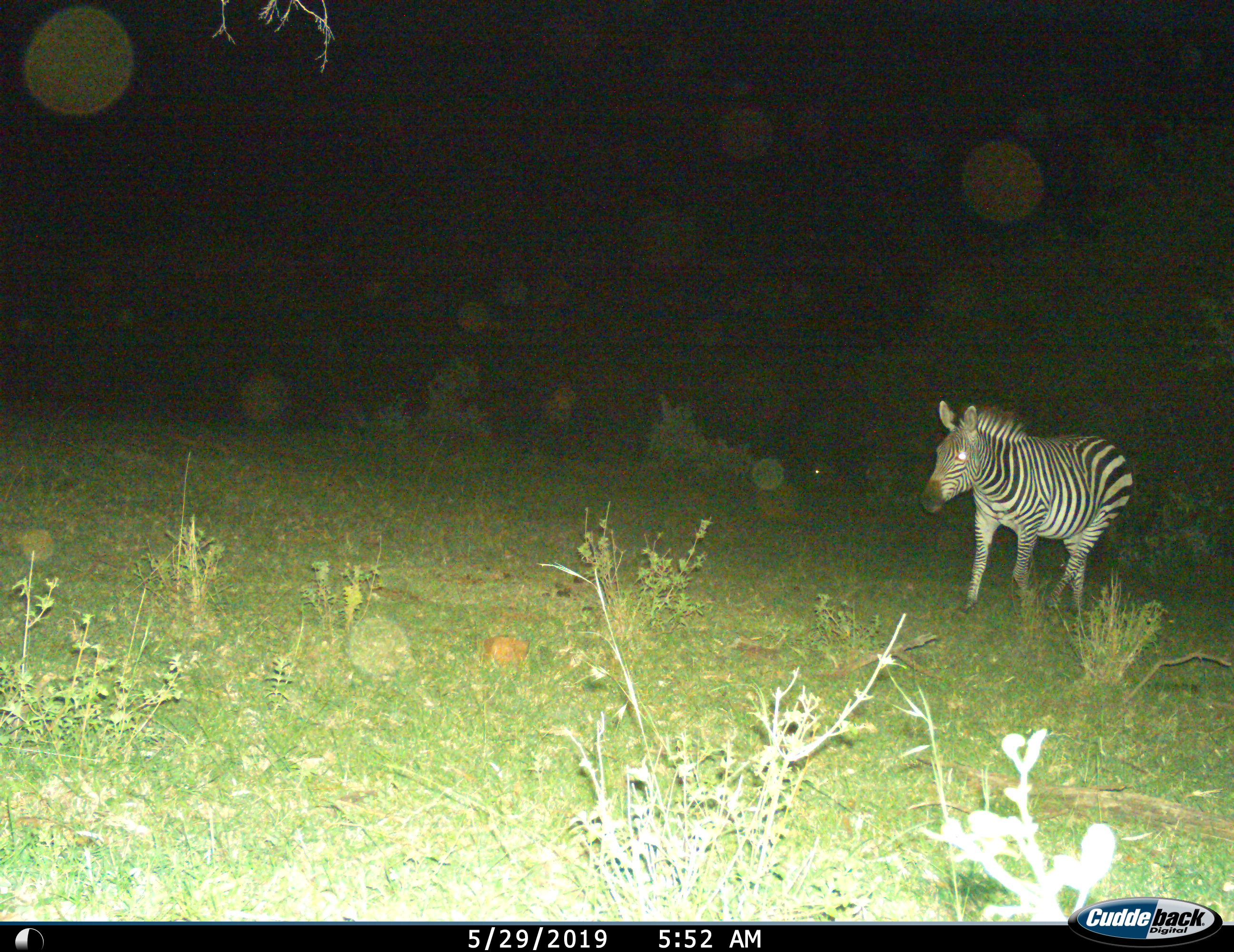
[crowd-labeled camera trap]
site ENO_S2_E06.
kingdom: Animalia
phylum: Chordata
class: Mammalia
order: Perissodactyla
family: Equidae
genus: Equus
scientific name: Equus quagga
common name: plains zebra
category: zebraplains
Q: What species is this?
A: Zebraplains (plains zebra) (Equus quagga).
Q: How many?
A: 1.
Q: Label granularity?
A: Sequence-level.